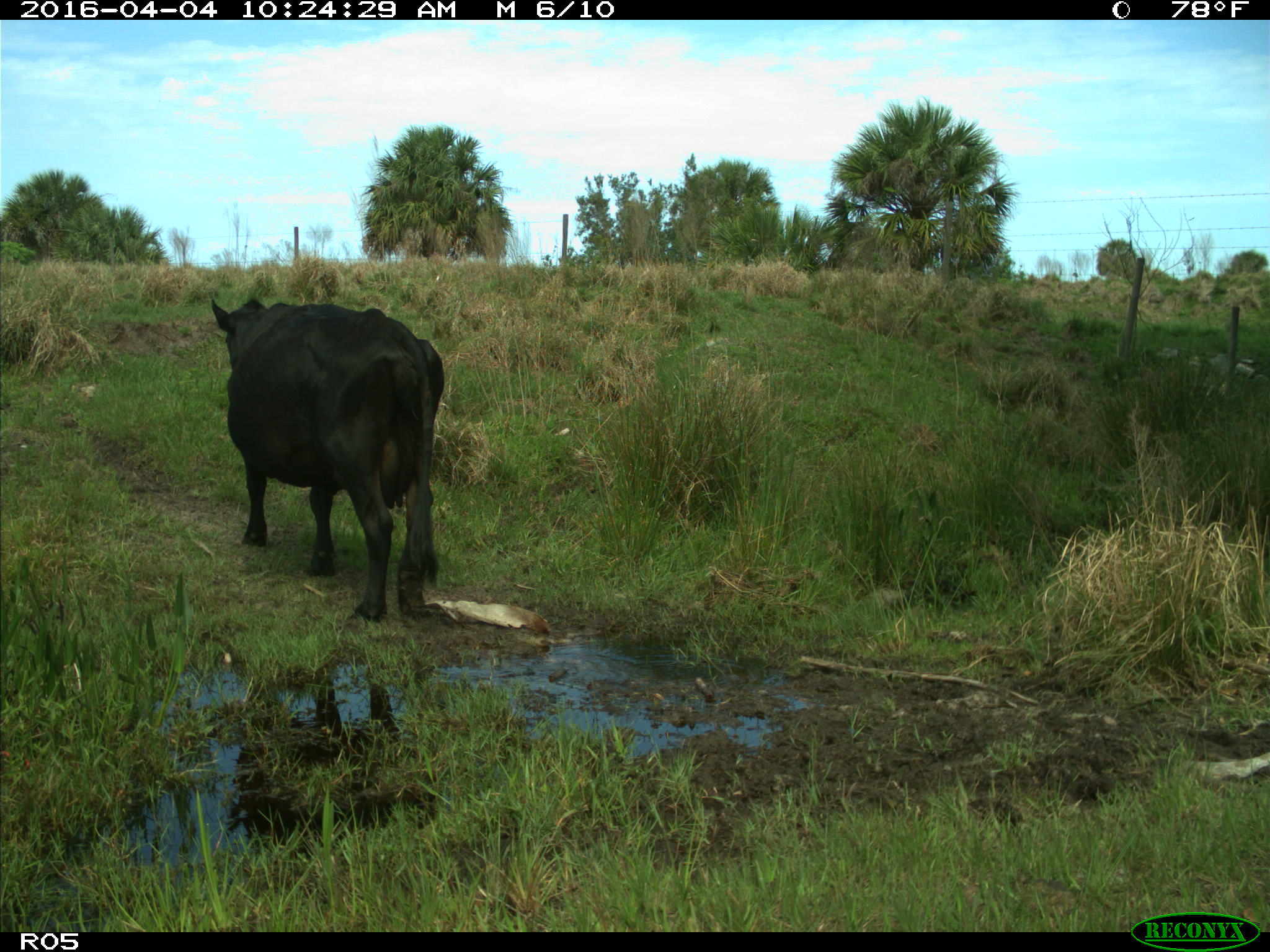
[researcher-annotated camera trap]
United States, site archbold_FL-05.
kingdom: Animalia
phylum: Chordata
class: Mammalia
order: Artiodactyla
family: Bovidae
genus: Bos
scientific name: Bos taurus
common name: domestic cow